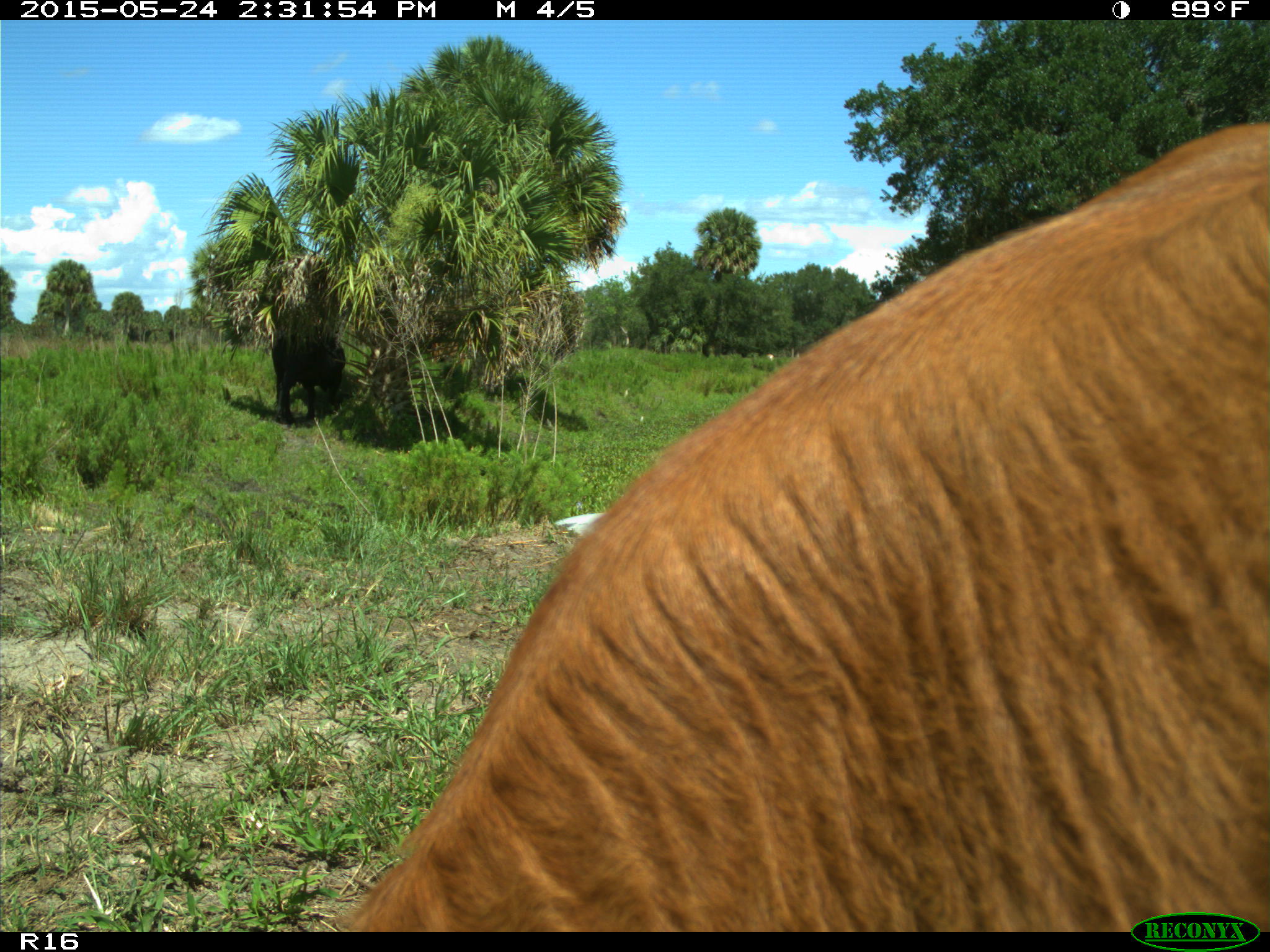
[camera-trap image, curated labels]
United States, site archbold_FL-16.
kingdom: Animalia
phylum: Chordata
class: Mammalia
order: Artiodactyla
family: Bovidae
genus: Bos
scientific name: Bos taurus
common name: domestic cow